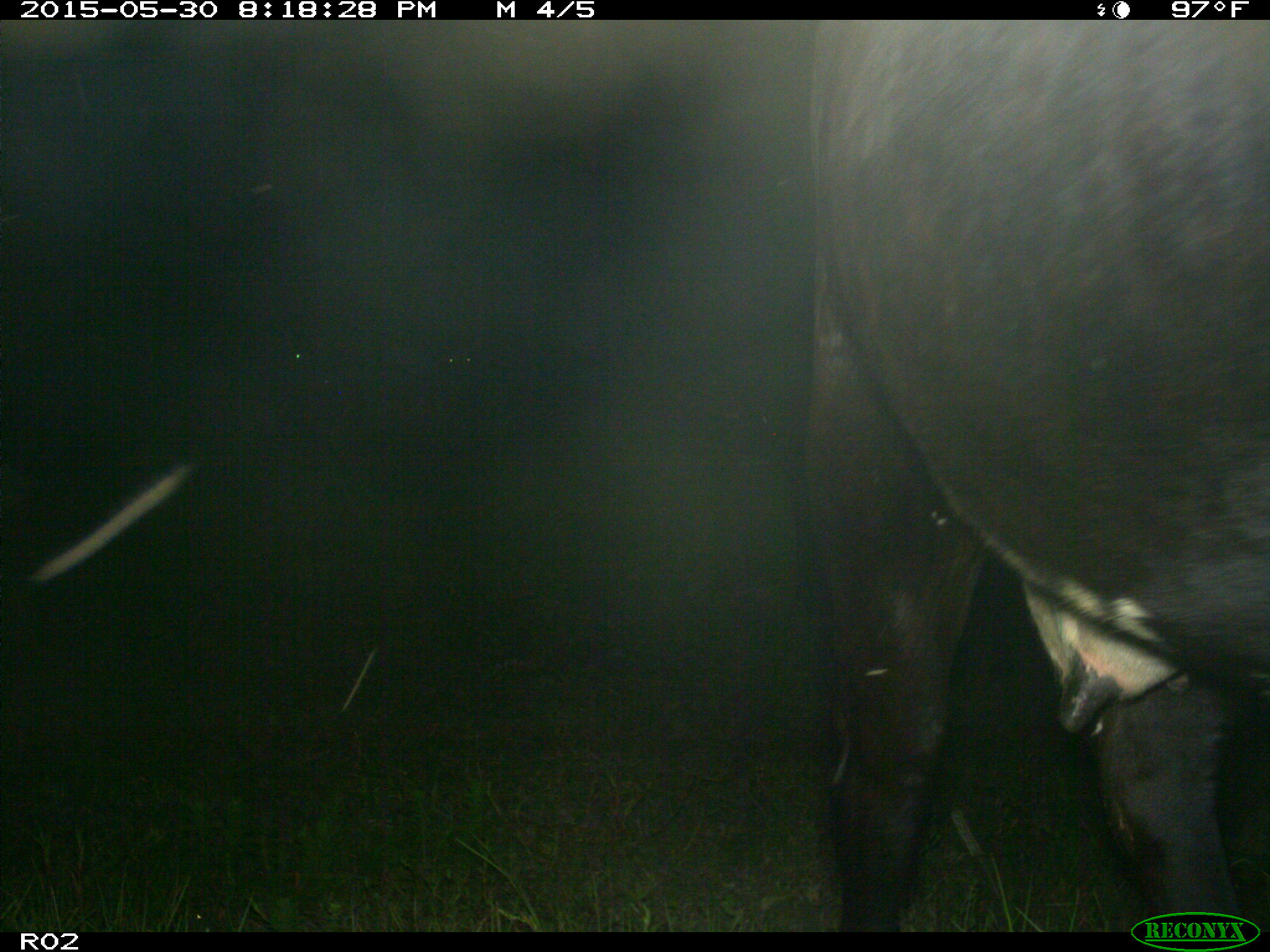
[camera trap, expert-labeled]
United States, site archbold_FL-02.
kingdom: Animalia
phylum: Chordata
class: Mammalia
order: Artiodactyla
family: Bovidae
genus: Bos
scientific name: Bos taurus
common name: domestic cow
Bos taurus (domestic cow).